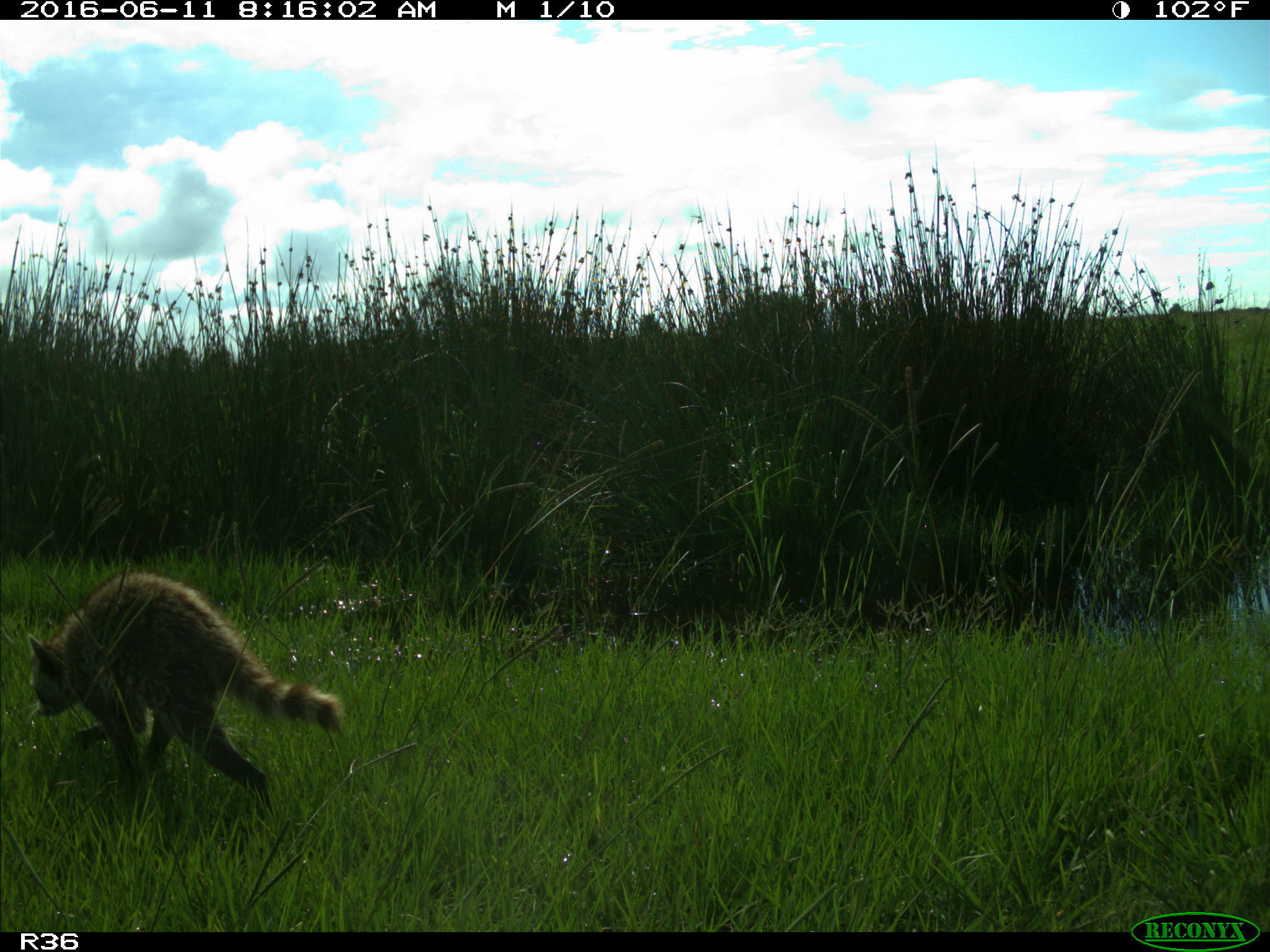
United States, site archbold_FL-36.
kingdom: Animalia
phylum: Chordata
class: Mammalia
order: Carnivora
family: Procyonidae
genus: Procyon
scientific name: Procyon lotor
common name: common raccoon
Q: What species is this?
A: Procyon lotor (common raccoon).